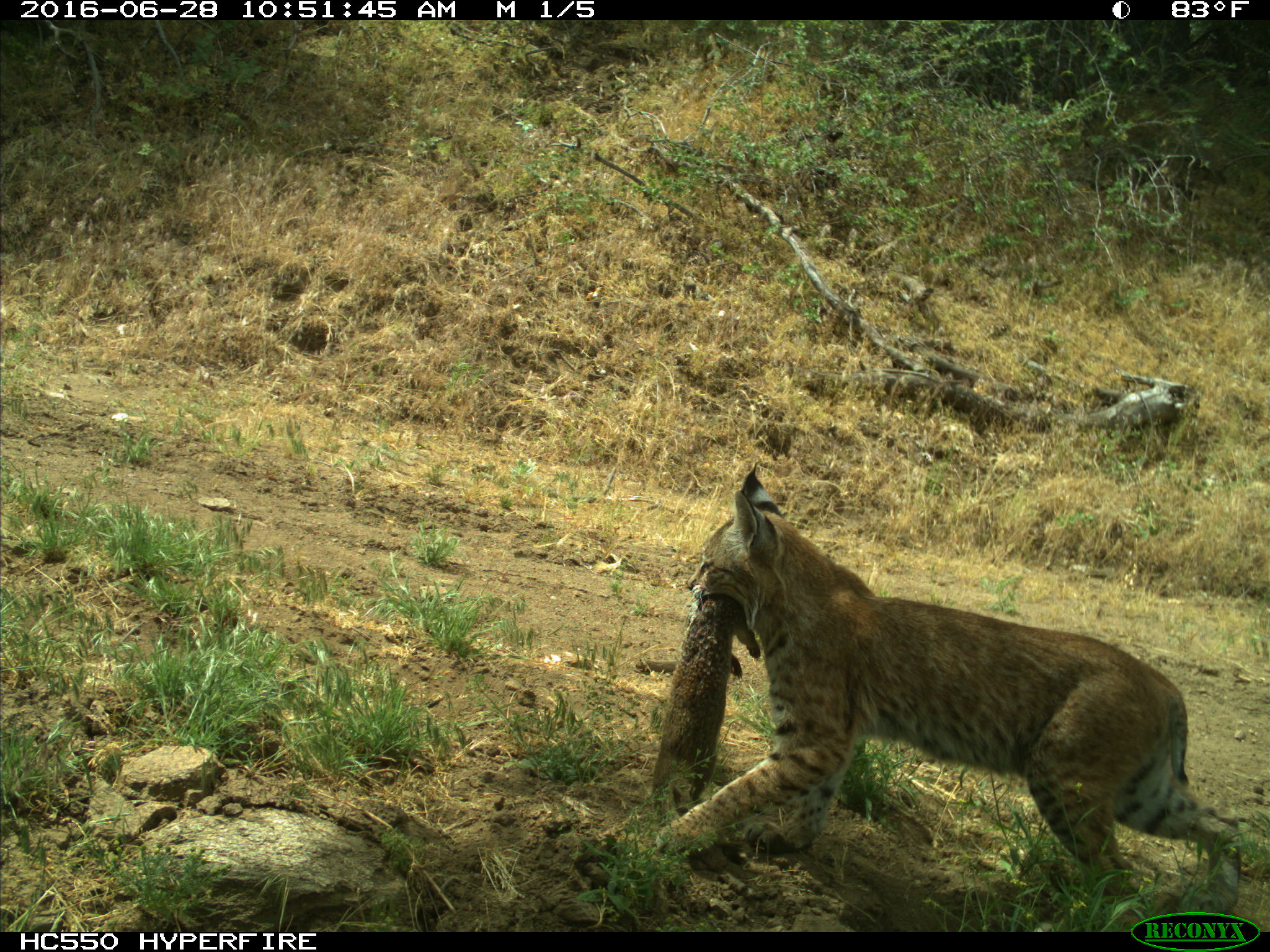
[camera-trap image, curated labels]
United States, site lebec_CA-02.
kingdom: Animalia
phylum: Chordata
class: Mammalia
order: Carnivora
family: Felidae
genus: Lynx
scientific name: Lynx rufus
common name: bobcat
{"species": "Lynx rufus (bobcat)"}